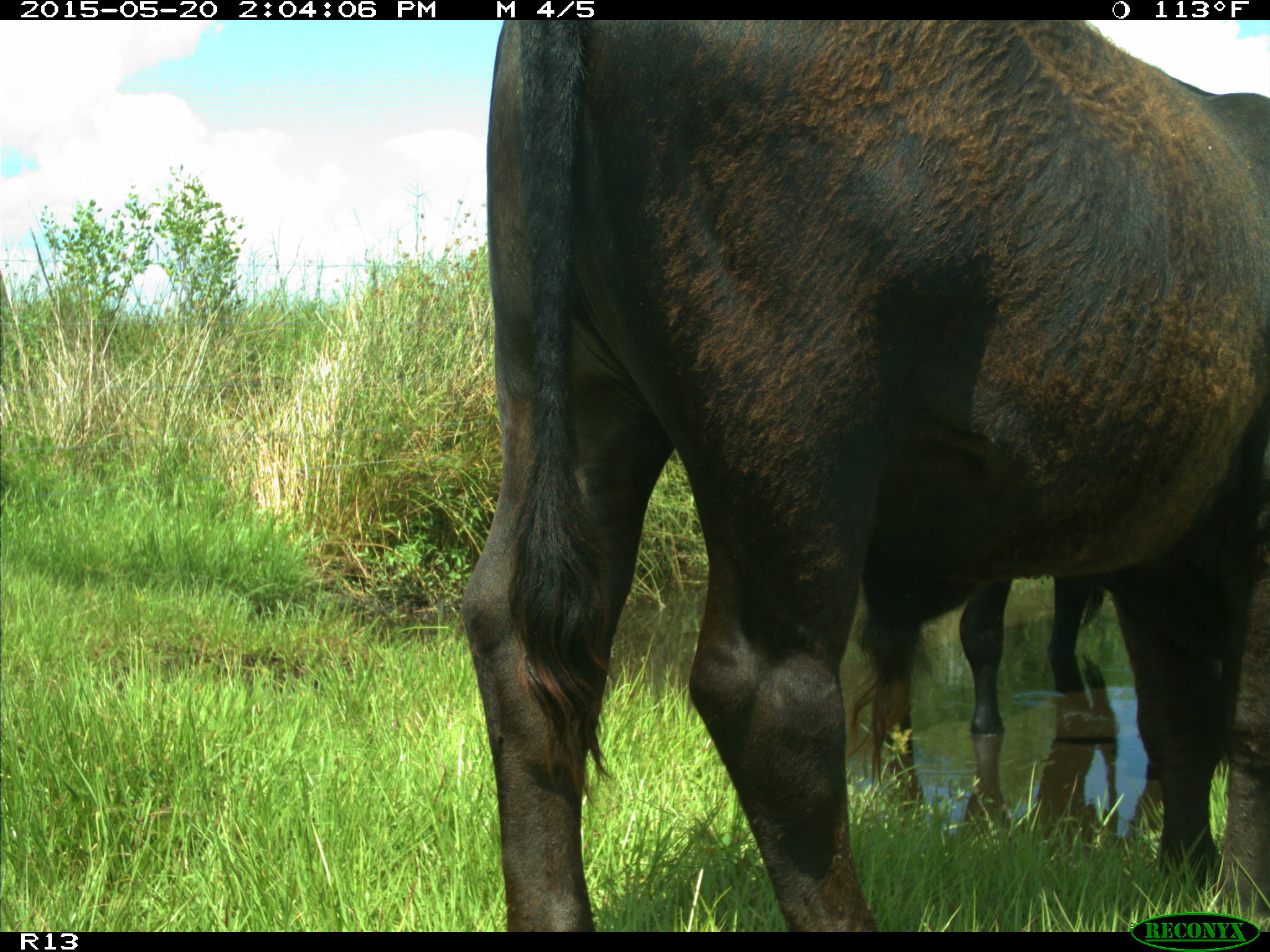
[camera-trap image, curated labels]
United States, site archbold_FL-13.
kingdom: Animalia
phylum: Chordata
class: Mammalia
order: Artiodactyla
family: Bovidae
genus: Bos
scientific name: Bos taurus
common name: domestic cow